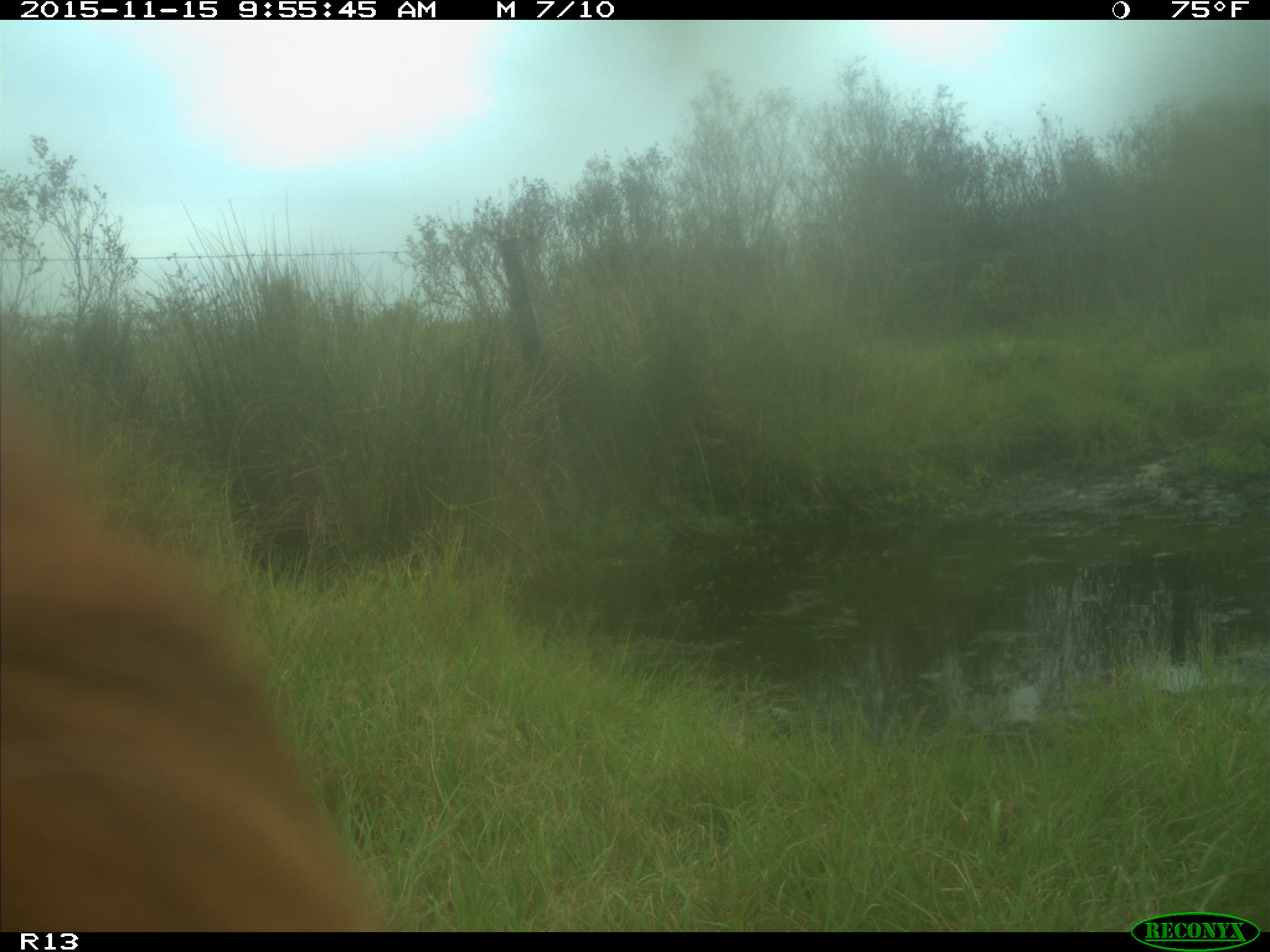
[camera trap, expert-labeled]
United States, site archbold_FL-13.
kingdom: Animalia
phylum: Chordata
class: Mammalia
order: Artiodactyla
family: Bovidae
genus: Bos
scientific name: Bos taurus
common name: domestic cow